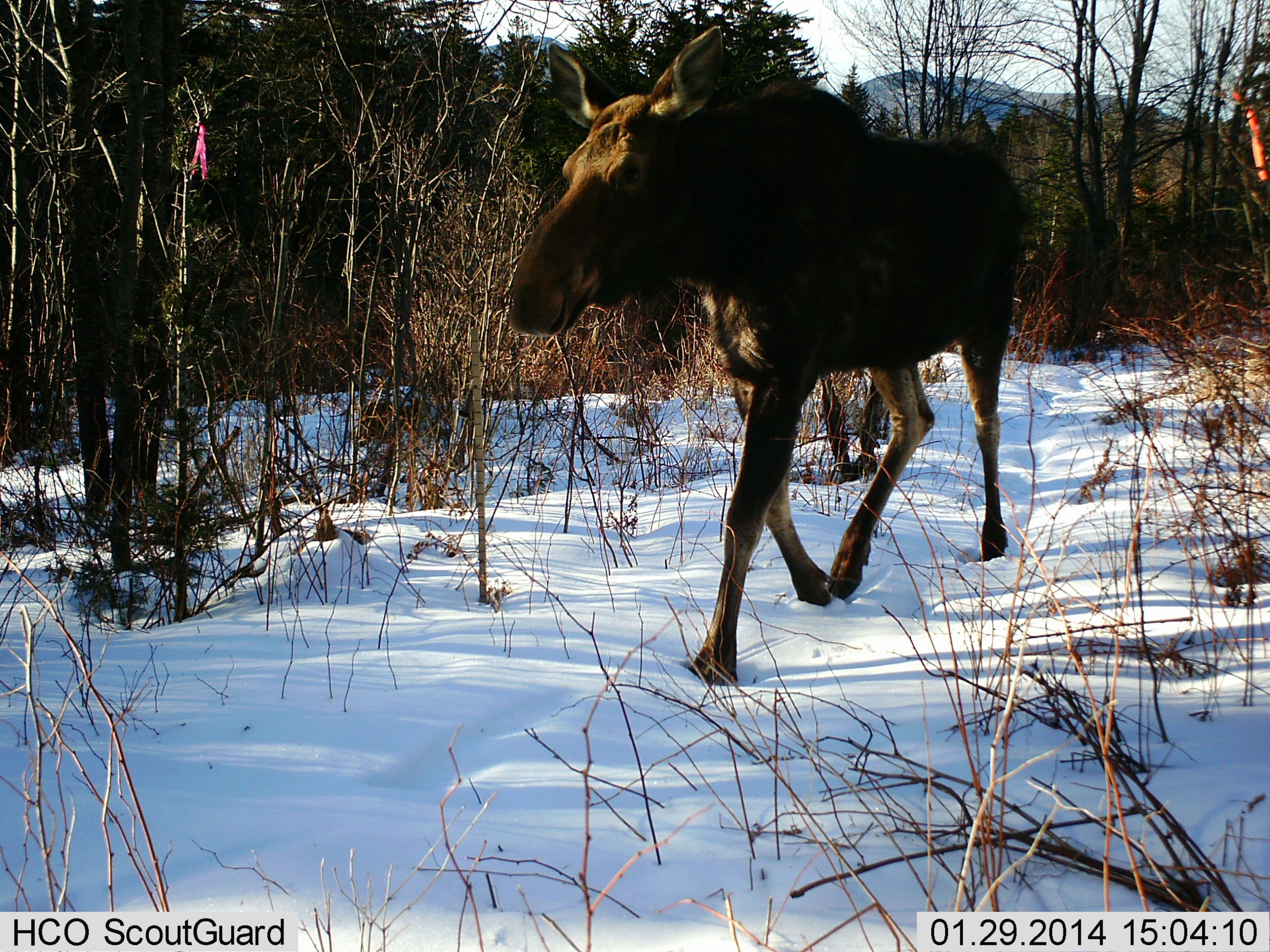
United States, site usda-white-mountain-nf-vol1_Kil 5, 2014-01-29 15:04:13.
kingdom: Animalia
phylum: Chordata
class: Mammalia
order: Artiodactyla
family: Cervidae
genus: Alces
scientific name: Alces alces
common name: moose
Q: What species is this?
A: Moose (Alces alces).